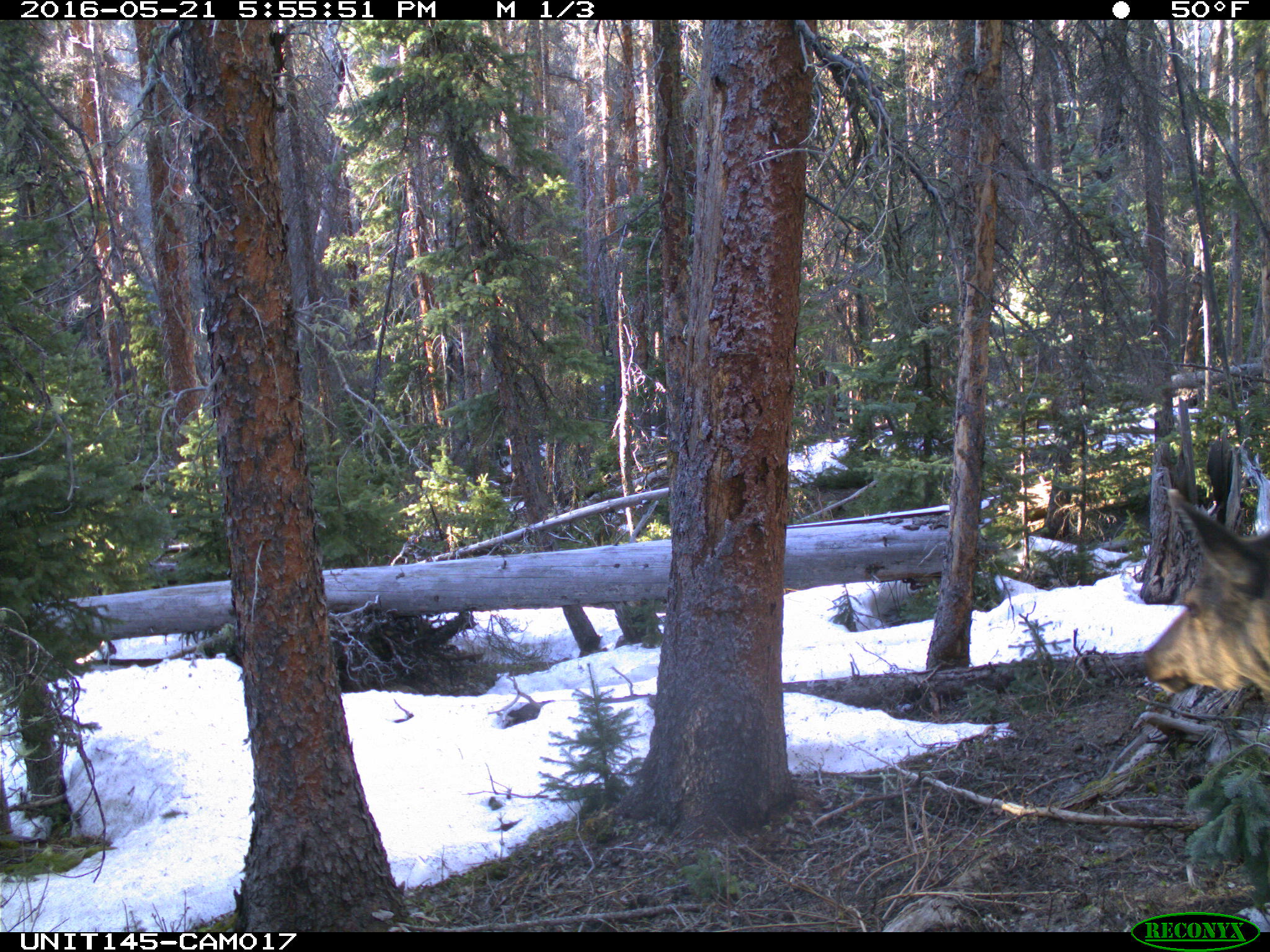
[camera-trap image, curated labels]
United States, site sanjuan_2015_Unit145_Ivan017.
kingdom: Animalia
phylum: Chordata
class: Mammalia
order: Artiodactyla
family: Cervidae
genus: Cervus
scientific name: Cervus elaphus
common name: red deer